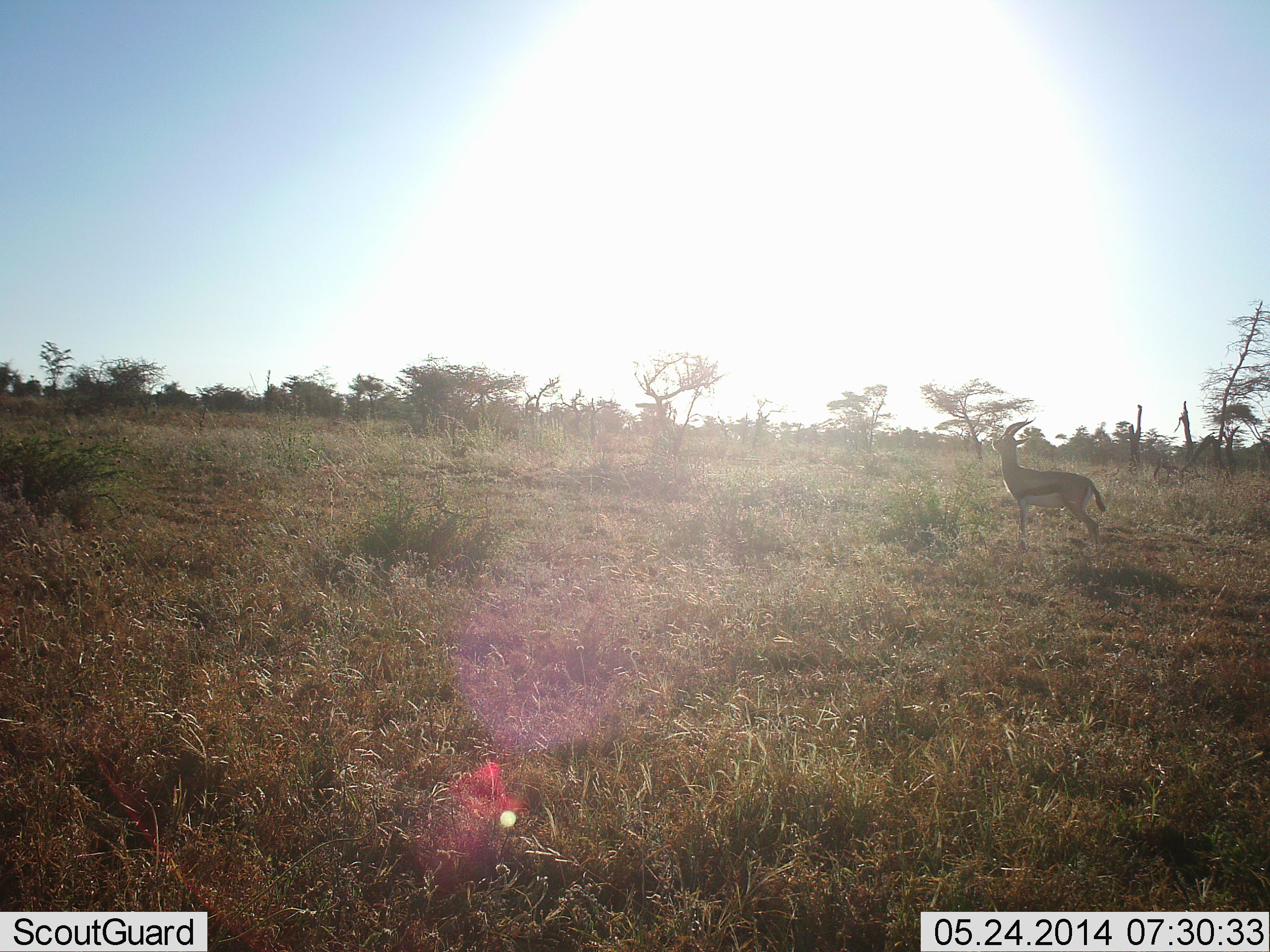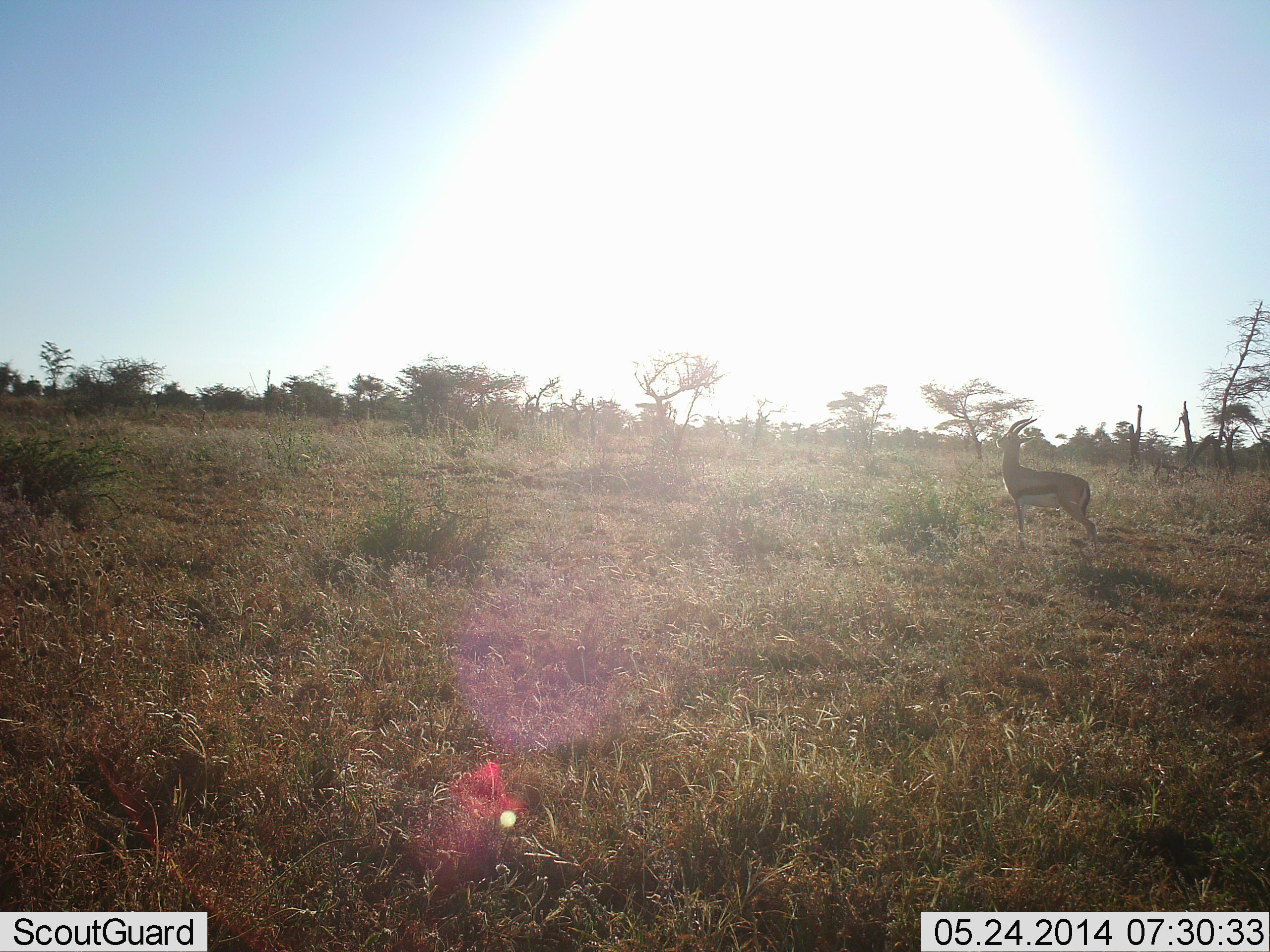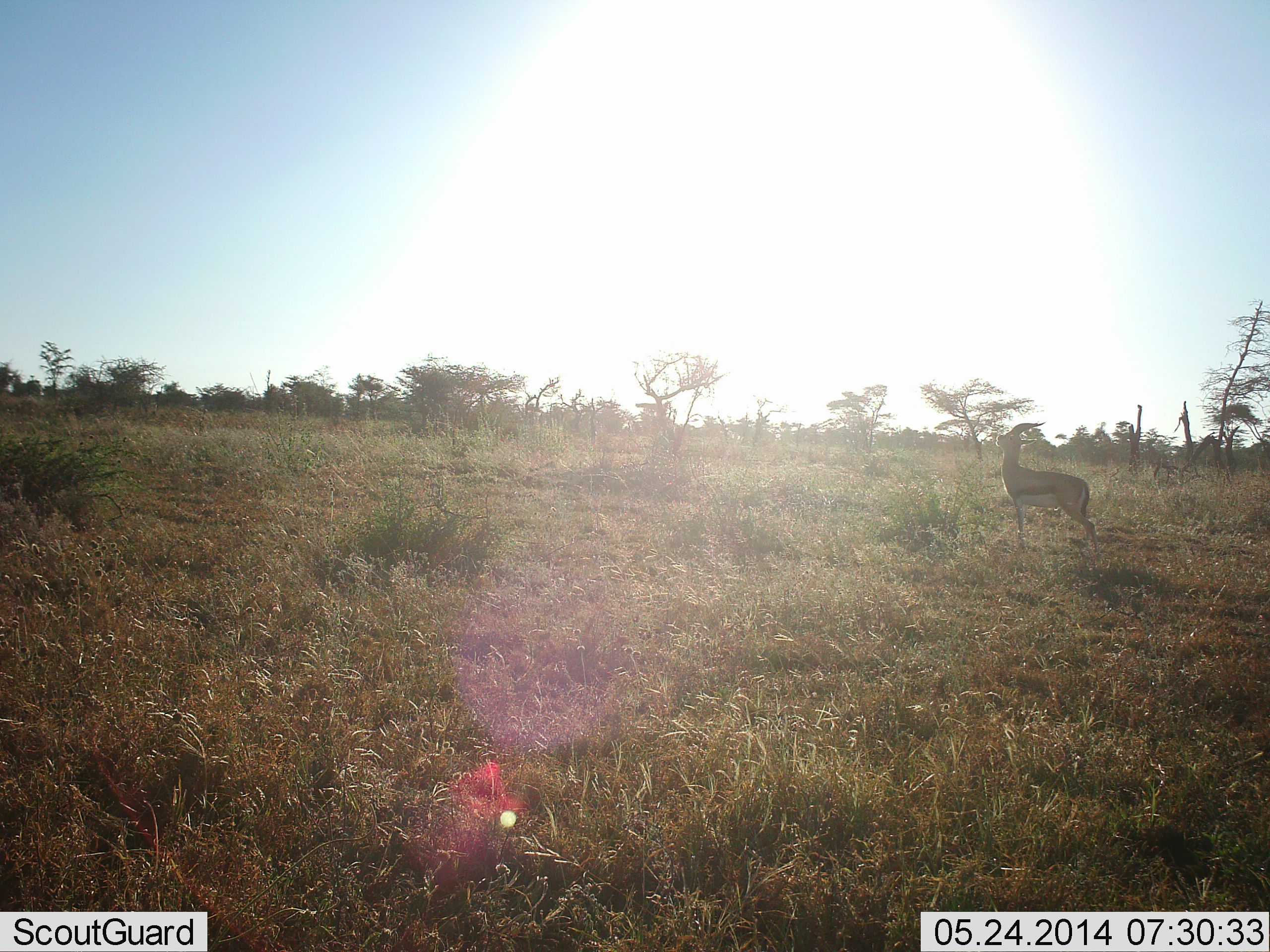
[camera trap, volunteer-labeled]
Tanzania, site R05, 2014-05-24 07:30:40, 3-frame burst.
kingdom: Animalia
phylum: Chordata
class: Mammalia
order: Artiodactyla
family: Bovidae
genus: Eudorcas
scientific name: Eudorcas thomsonii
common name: thomson's gazelle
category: gazellethomsons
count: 1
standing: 90%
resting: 0%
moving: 0%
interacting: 0%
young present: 0%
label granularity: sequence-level